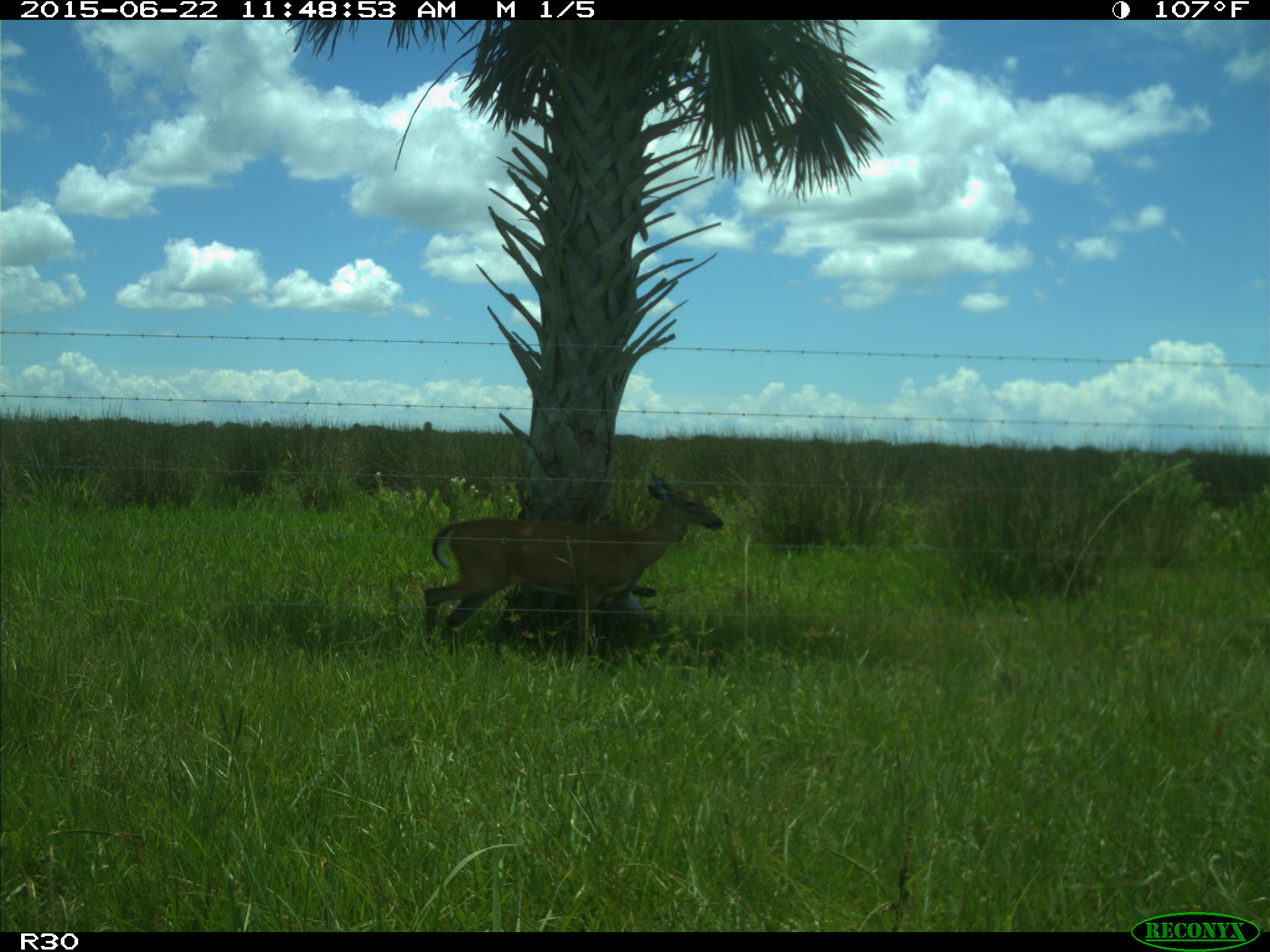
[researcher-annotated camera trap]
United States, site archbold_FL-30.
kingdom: Animalia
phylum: Chordata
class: Mammalia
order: Artiodactyla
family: Cervidae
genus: Odocoileus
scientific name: Odocoileus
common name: deer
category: unidentified deer